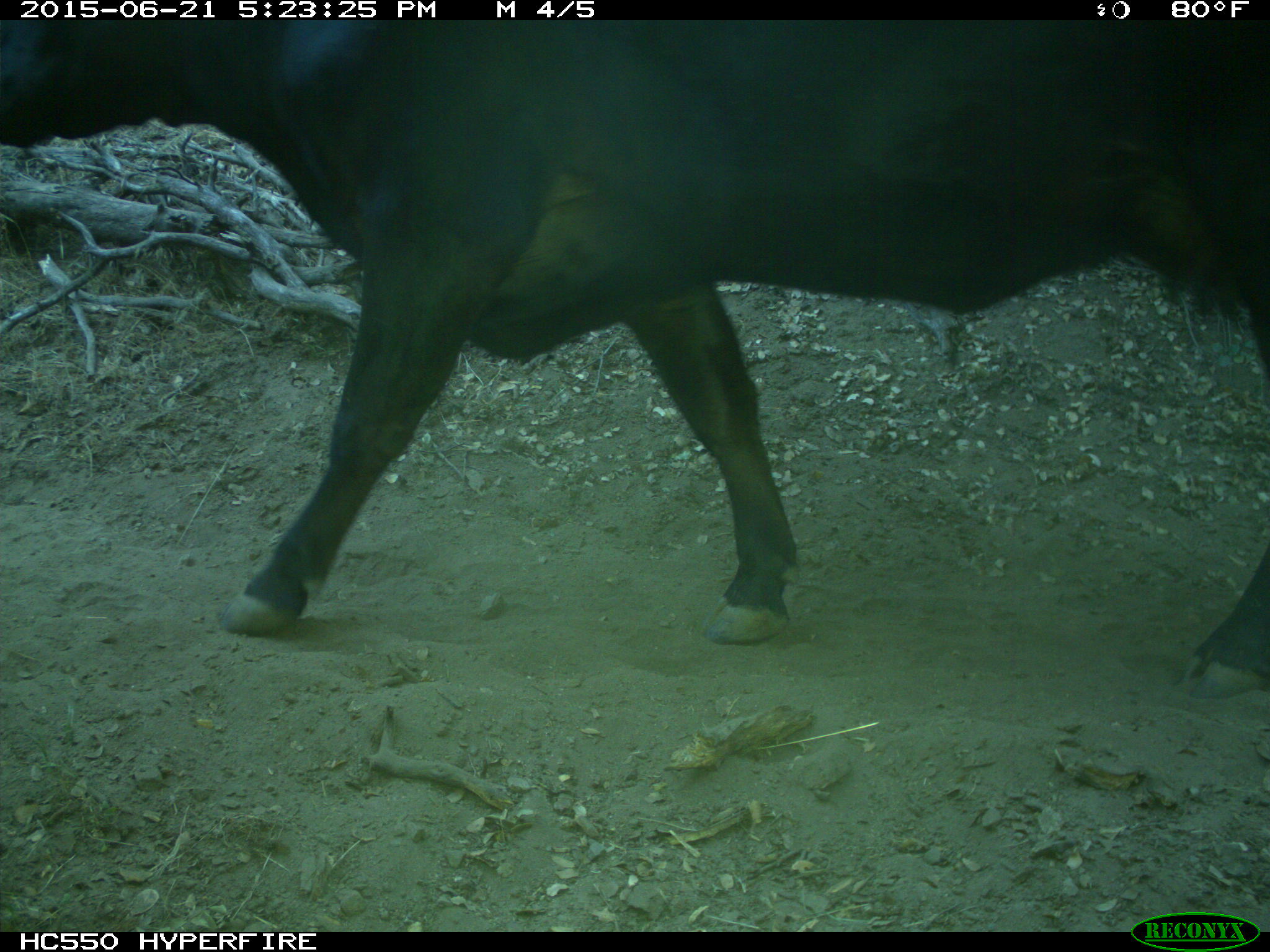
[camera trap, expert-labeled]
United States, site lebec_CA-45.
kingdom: Animalia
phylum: Chordata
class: Mammalia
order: Artiodactyla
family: Bovidae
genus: Bos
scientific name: Bos taurus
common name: domestic cow